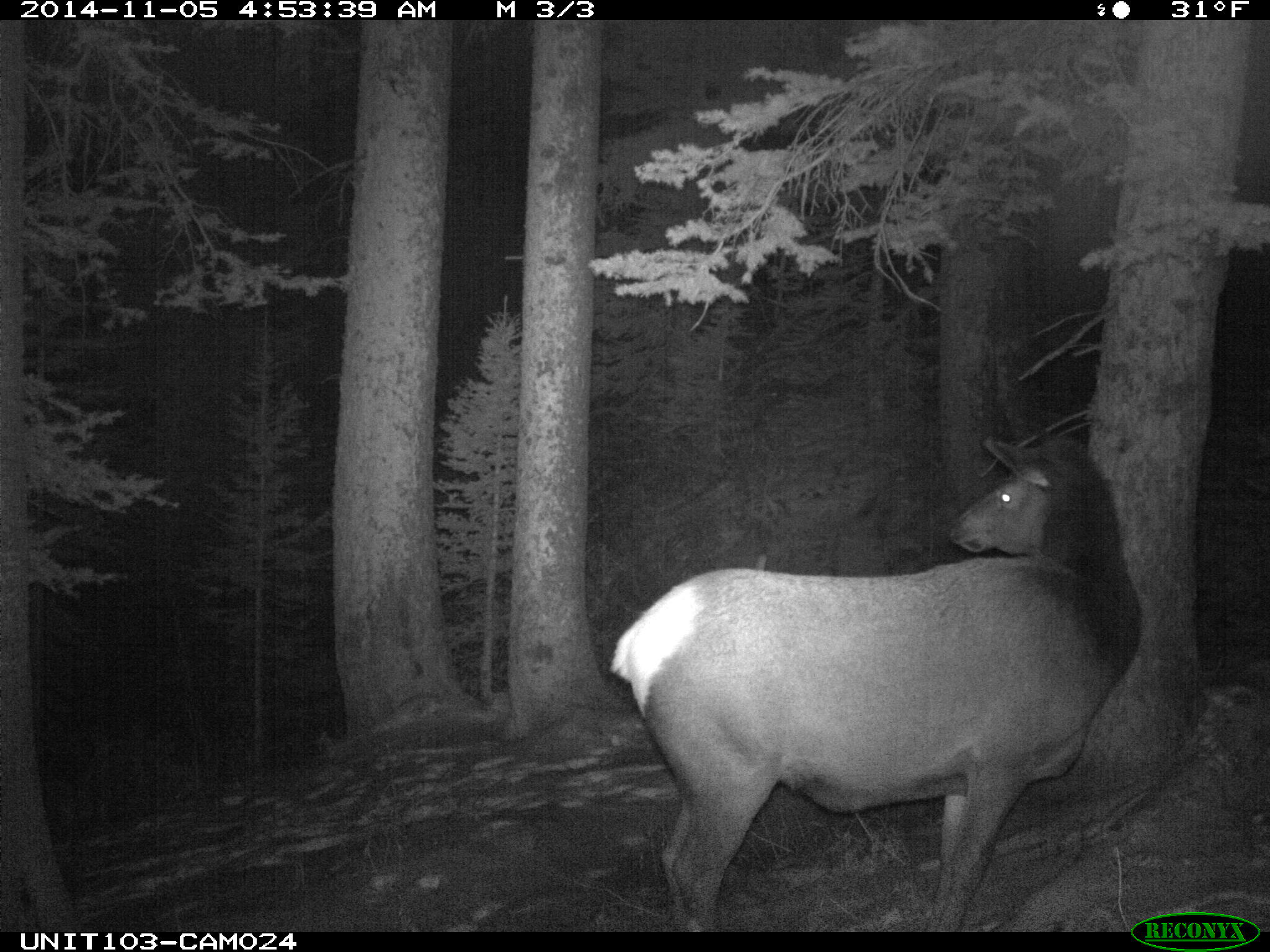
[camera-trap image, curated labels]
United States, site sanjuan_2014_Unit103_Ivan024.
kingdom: Animalia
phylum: Chordata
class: Mammalia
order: Artiodactyla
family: Cervidae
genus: Cervus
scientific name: Cervus elaphus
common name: red deer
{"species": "Cervus elaphus (red deer)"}